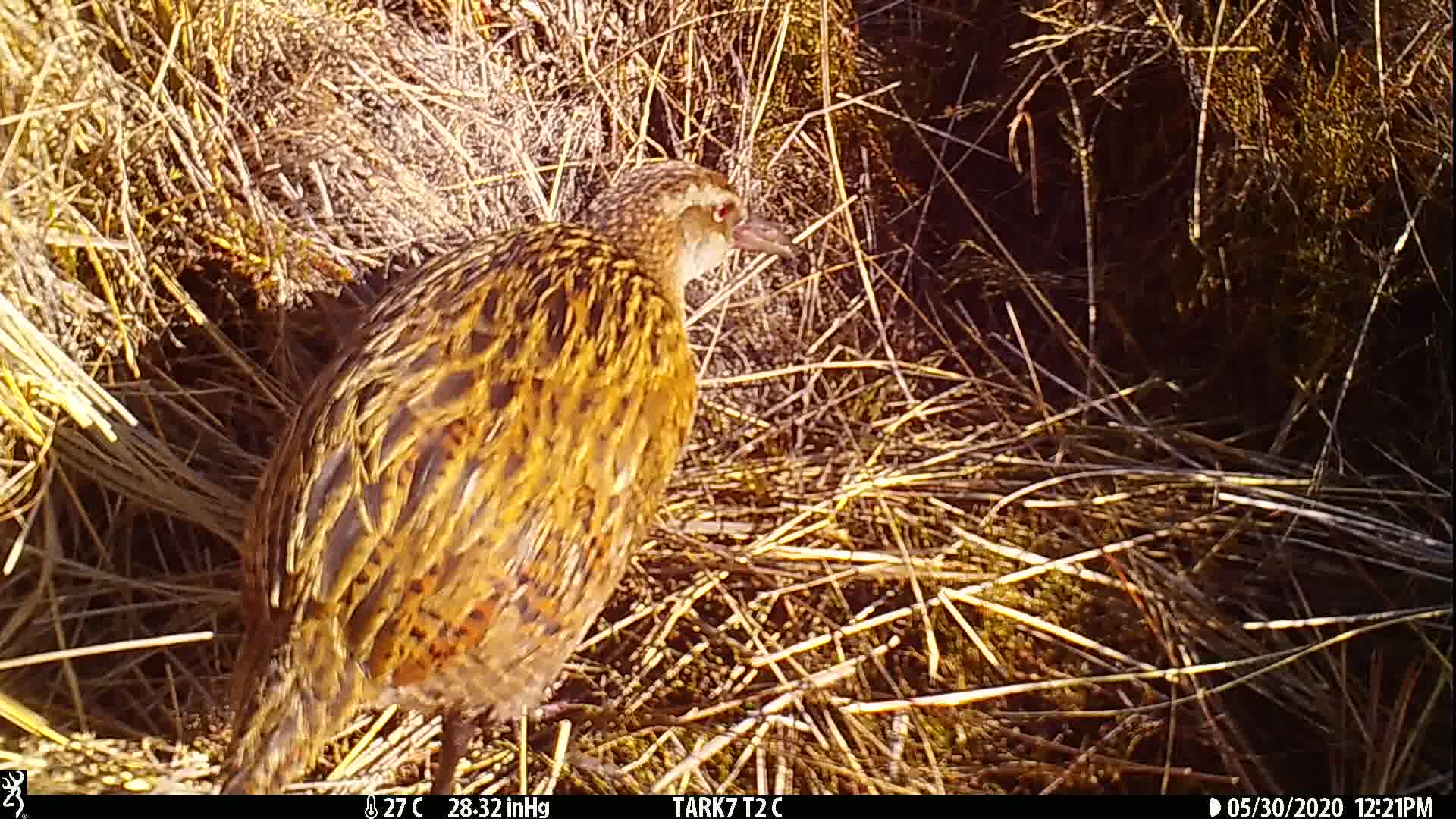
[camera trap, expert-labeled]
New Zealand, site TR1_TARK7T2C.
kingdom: Animalia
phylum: Chordata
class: Aves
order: Gruiformes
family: Rallidae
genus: Gallirallus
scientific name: Gallirallus australis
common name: weka